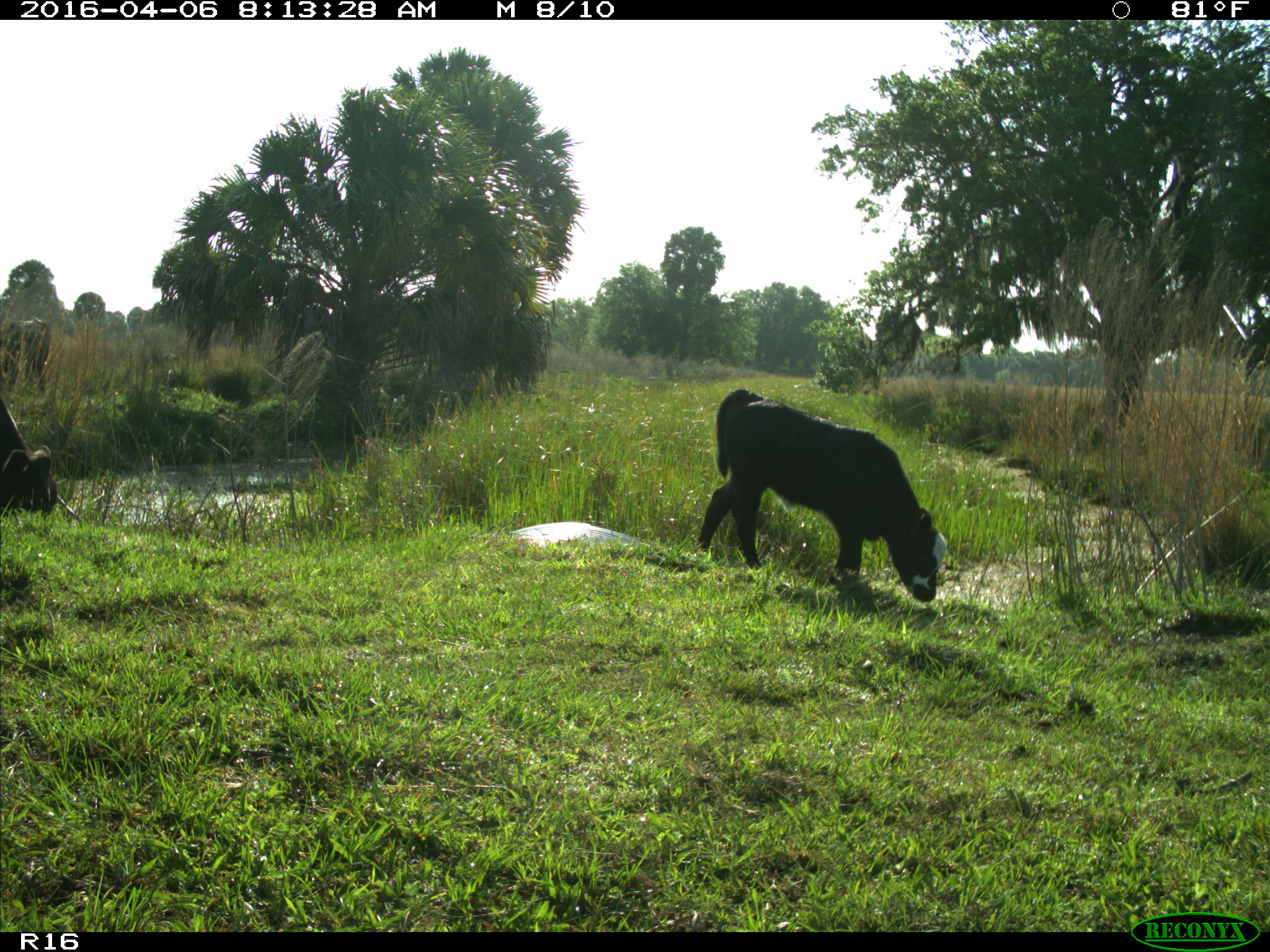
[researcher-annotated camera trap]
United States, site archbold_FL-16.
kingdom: Animalia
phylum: Chordata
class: Mammalia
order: Artiodactyla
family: Bovidae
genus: Bos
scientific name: Bos taurus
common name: domestic cow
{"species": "Bos taurus (domestic cow)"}